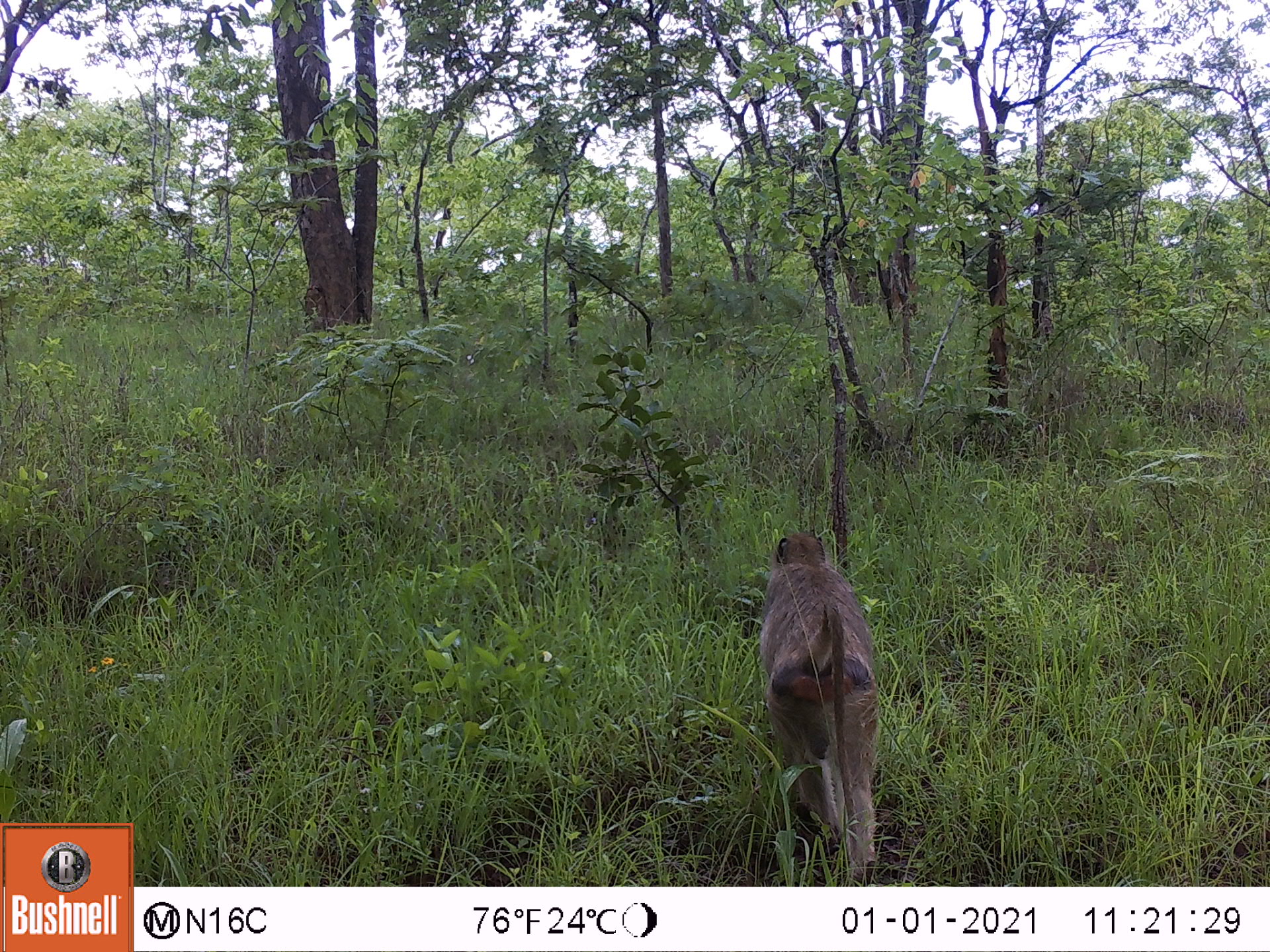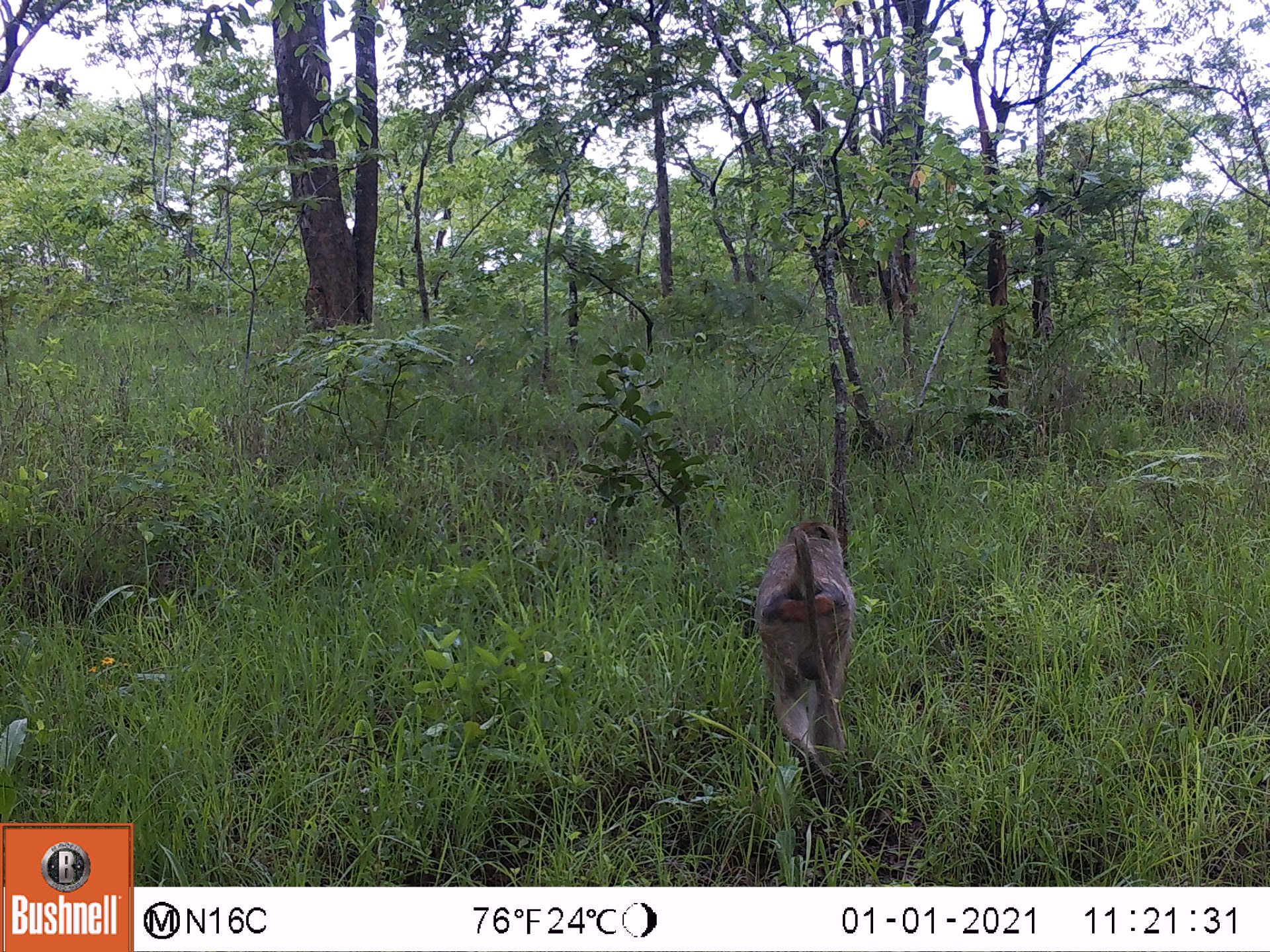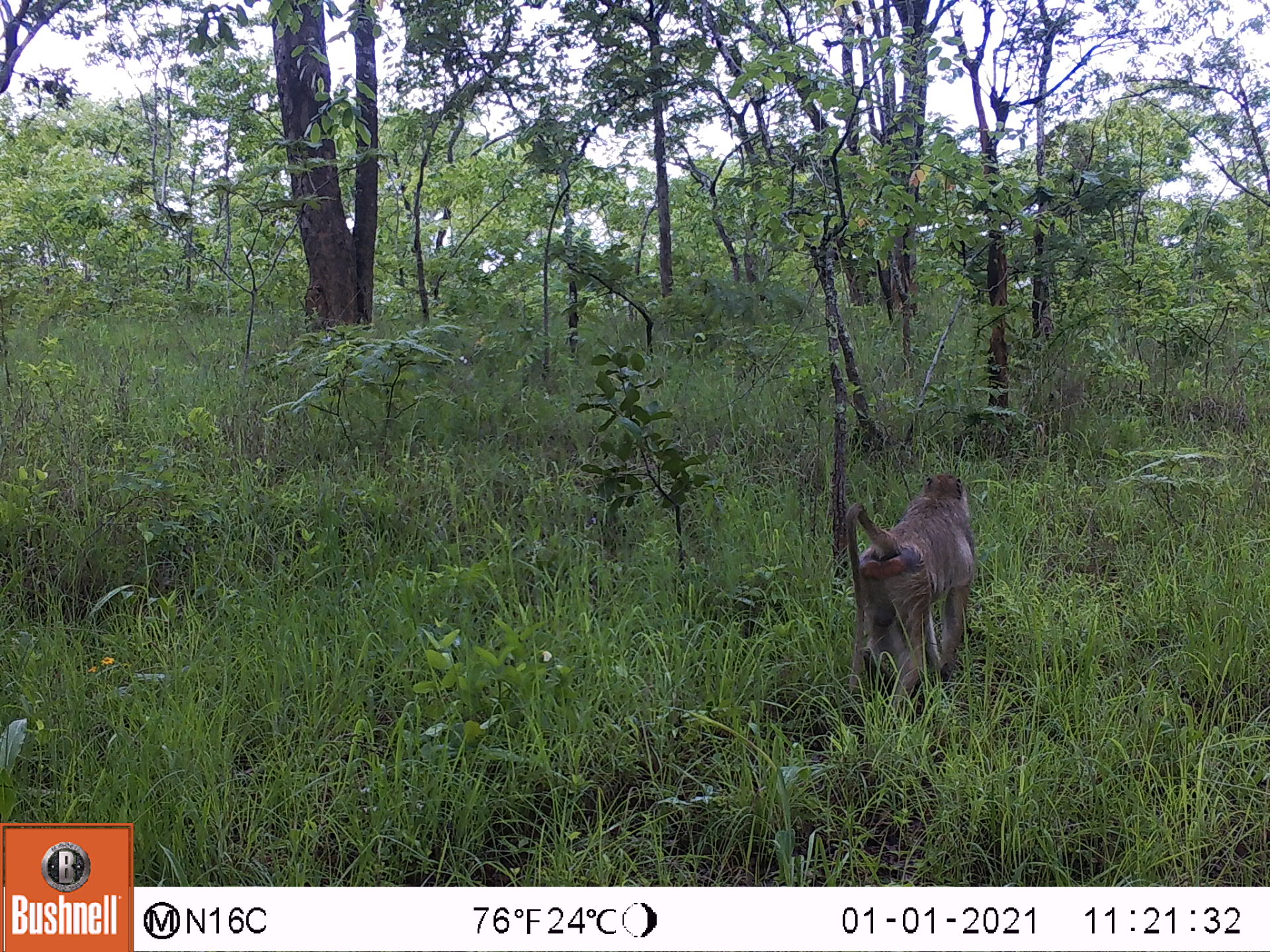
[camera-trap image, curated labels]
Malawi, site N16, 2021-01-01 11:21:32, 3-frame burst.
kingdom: Animalia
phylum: Chordata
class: Mammalia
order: Primates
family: Cercopithecidae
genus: Papio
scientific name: Papio cynocephalus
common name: yellow baboon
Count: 1.